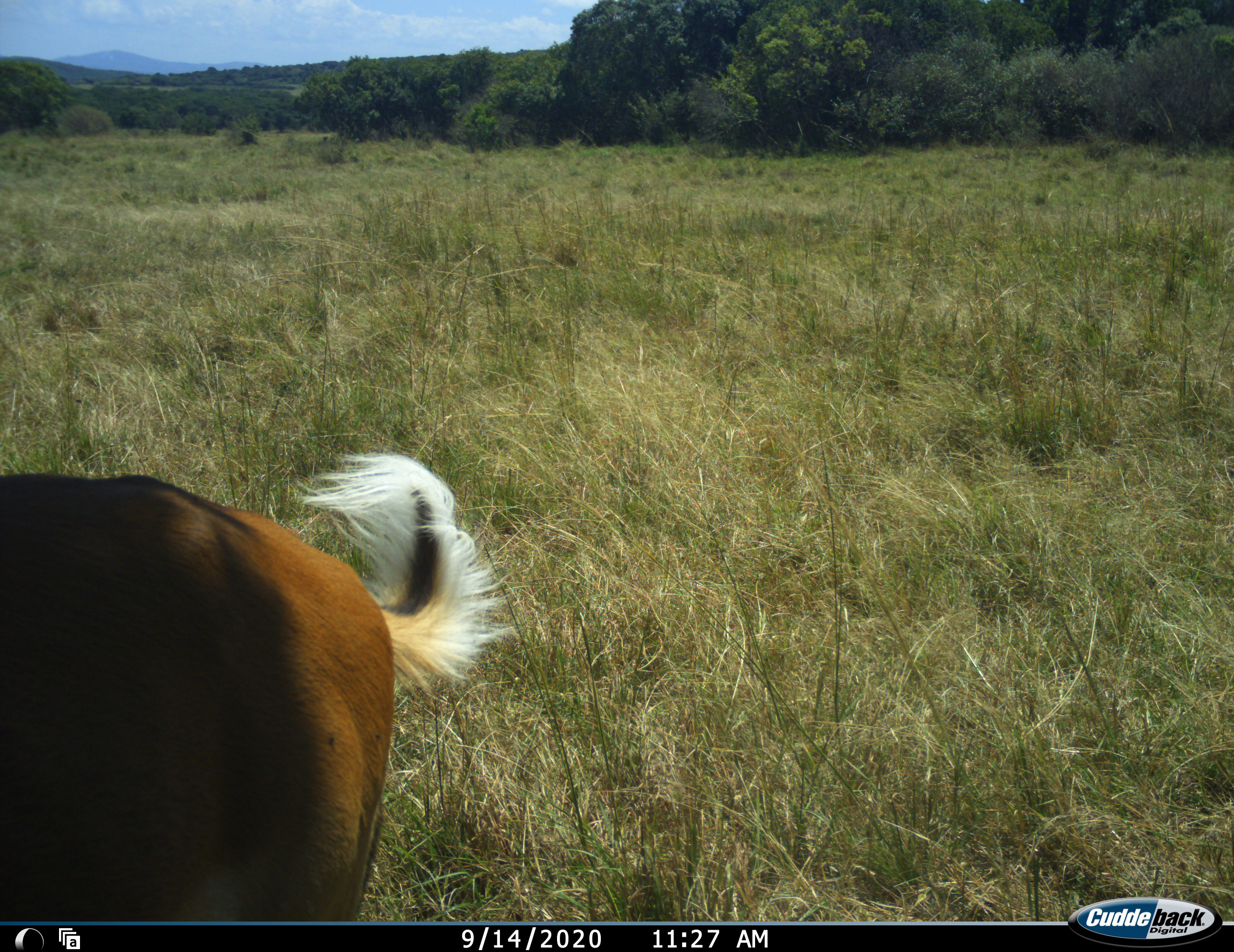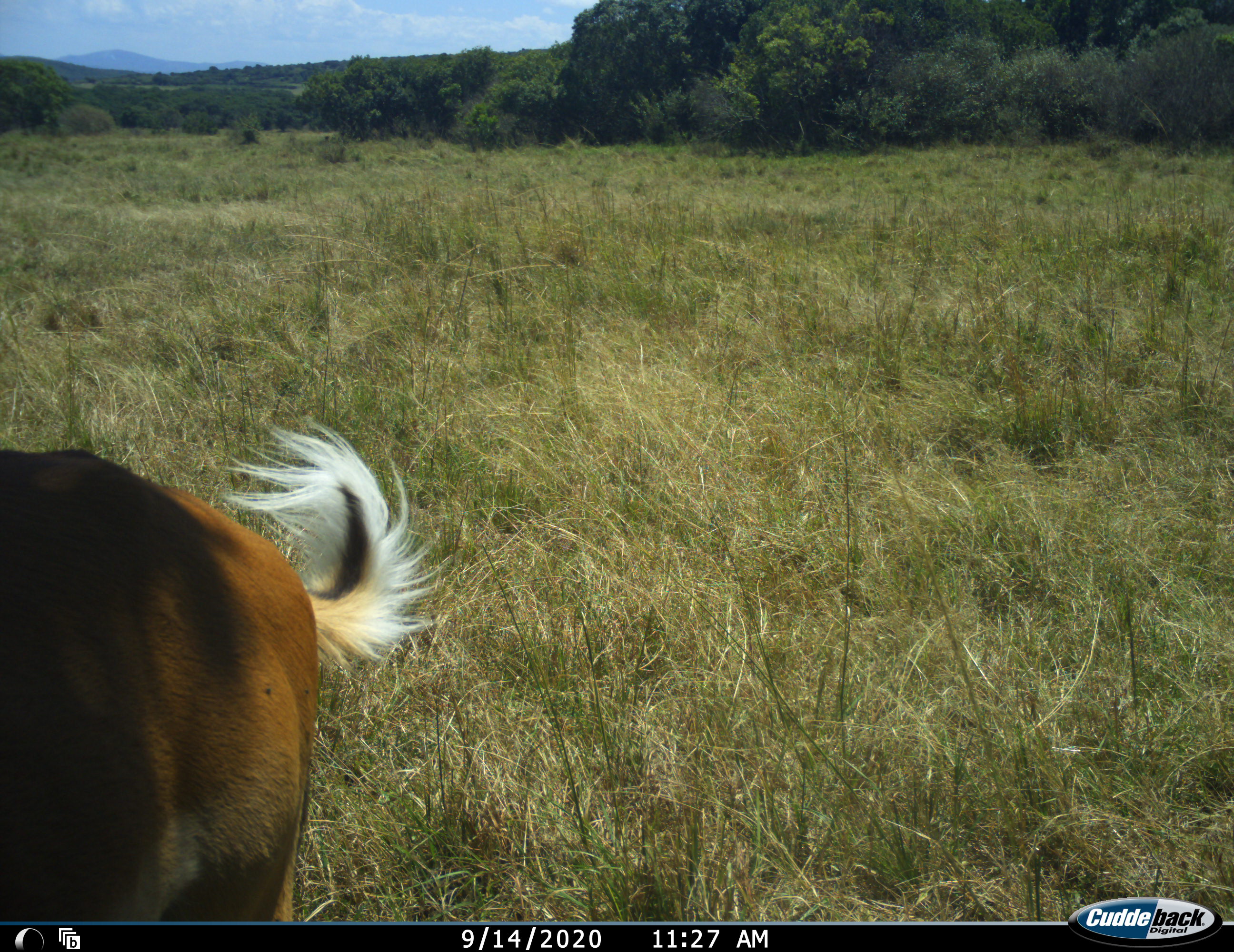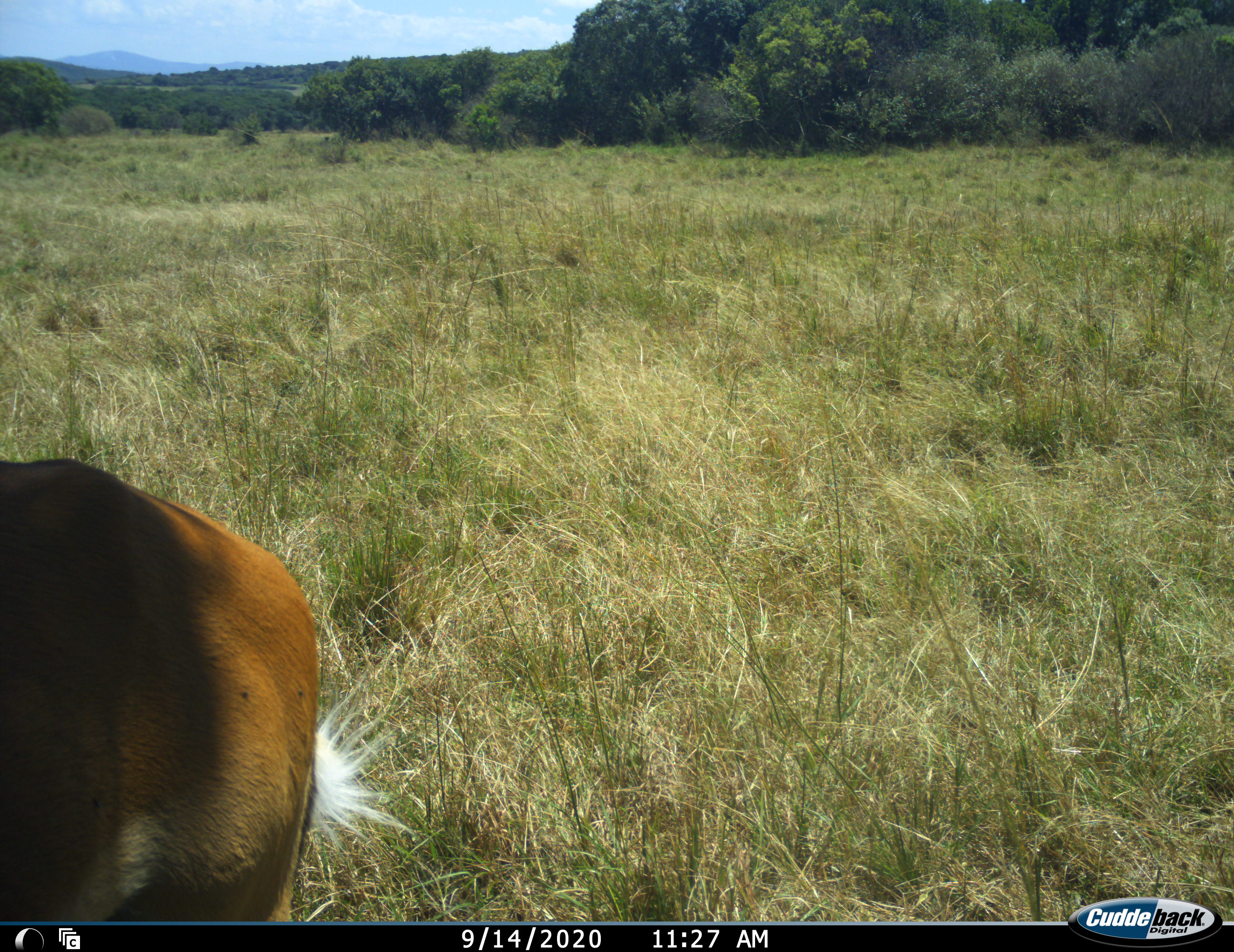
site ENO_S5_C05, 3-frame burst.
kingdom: Animalia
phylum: Chordata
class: Mammalia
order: Artiodactyla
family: Bovidae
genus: Aepyceros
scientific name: Aepyceros melampus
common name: impala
Impala (Aepyceros melampus), count 1. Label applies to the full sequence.